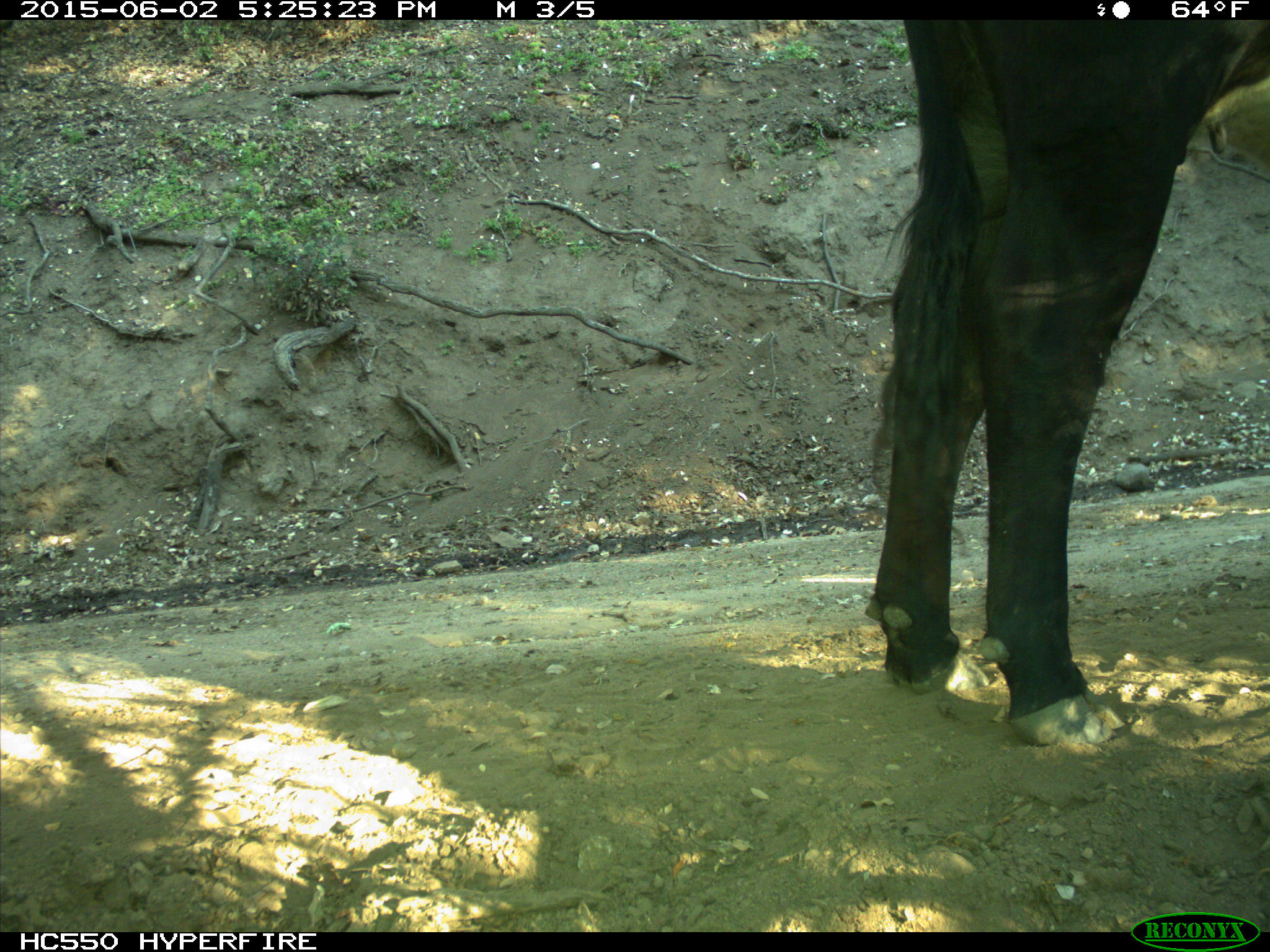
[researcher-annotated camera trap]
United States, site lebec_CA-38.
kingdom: Animalia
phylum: Chordata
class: Mammalia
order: Artiodactyla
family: Bovidae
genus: Bos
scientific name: Bos taurus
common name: domestic cow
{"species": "Bos taurus (domestic cow)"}